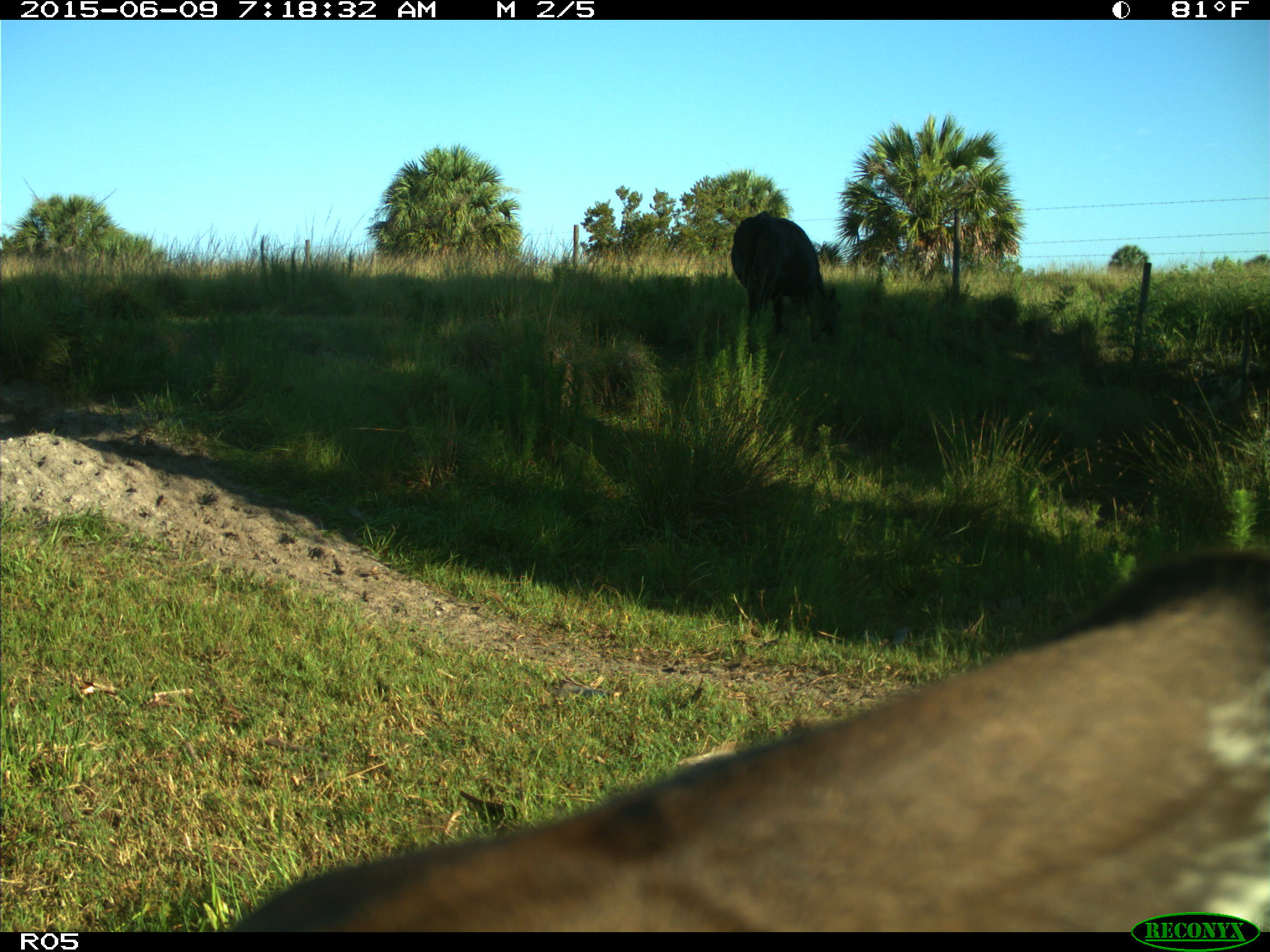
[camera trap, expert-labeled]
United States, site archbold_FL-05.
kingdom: Animalia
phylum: Chordata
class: Mammalia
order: Artiodactyla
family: Bovidae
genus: Bos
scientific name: Bos taurus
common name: domestic cow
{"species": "Bos taurus (domestic cow)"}